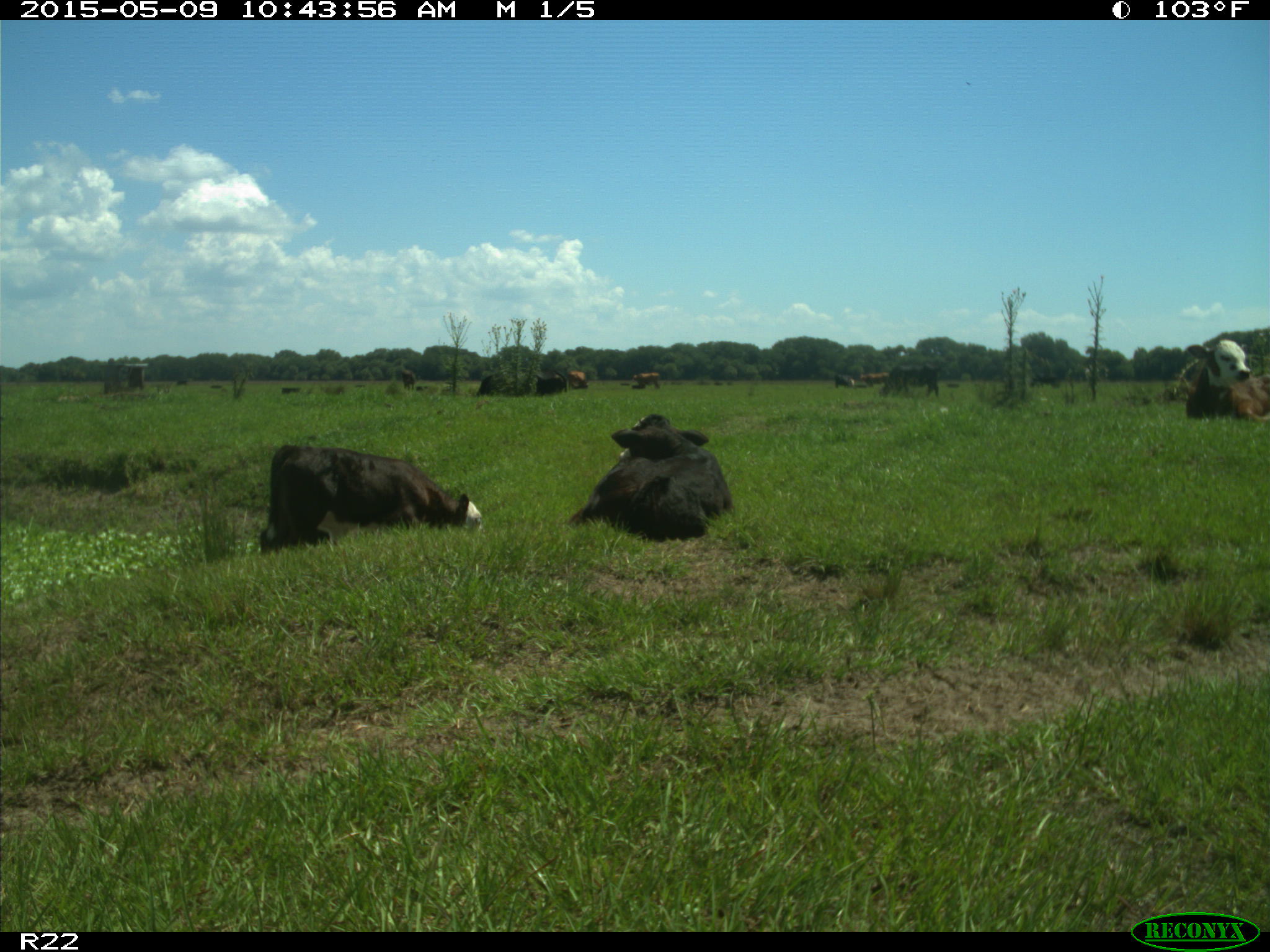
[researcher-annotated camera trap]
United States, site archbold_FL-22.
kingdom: Animalia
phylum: Chordata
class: Mammalia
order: Artiodactyla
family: Bovidae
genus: Bos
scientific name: Bos taurus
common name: domestic cow